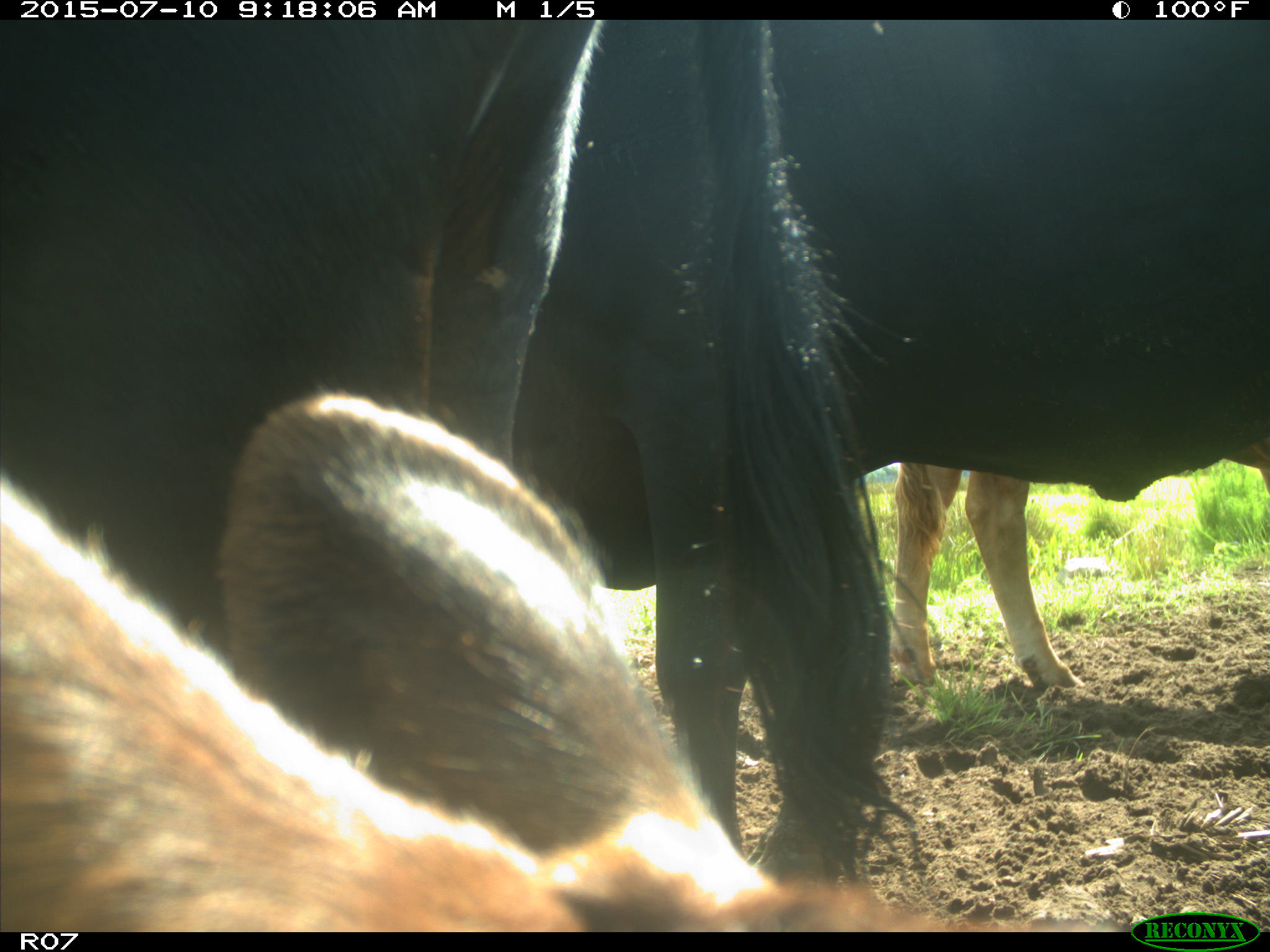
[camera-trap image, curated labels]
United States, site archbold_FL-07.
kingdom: Animalia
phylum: Chordata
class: Mammalia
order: Artiodactyla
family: Bovidae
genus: Bos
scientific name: Bos taurus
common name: domestic cow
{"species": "Bos taurus (domestic cow)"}